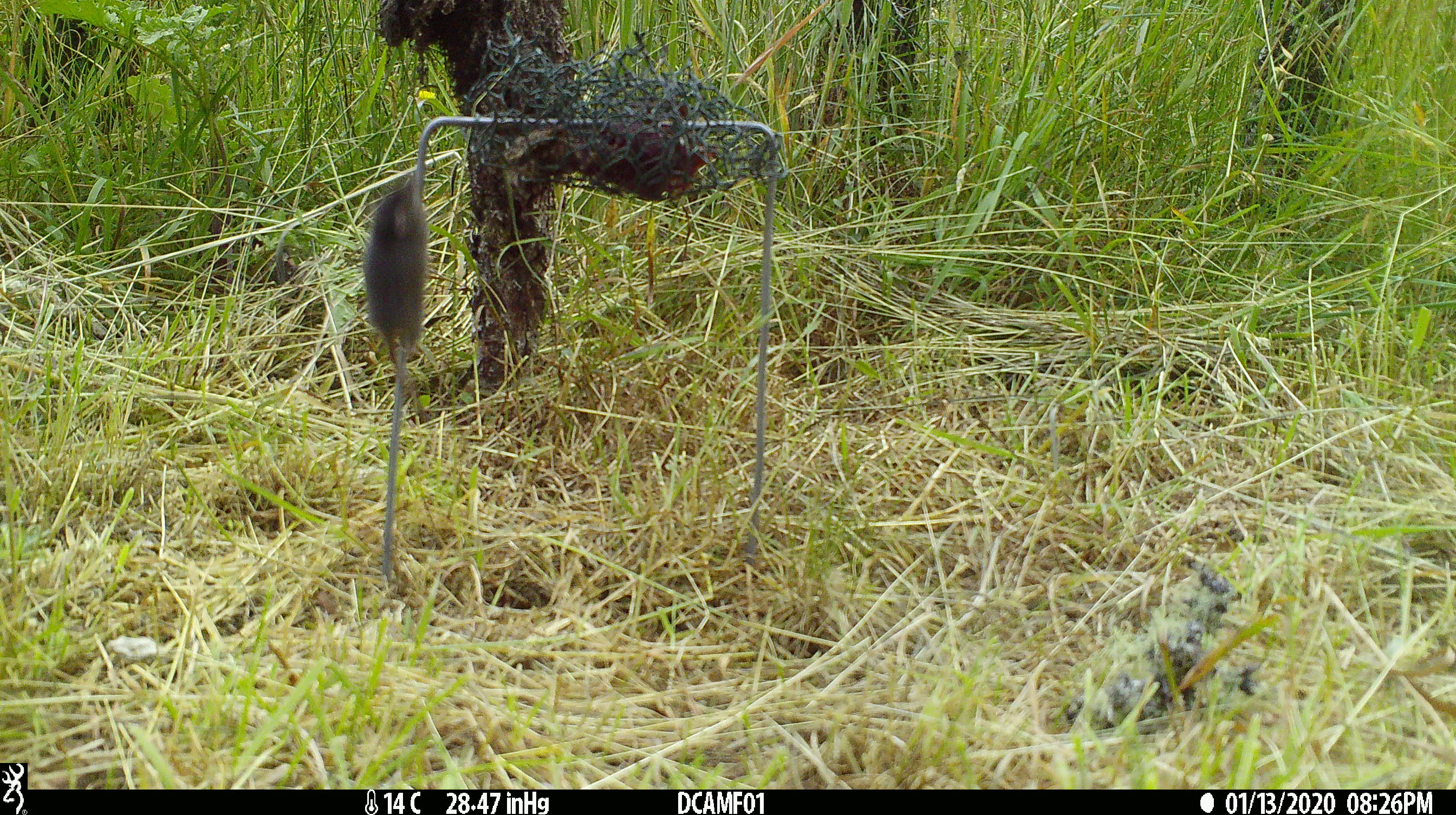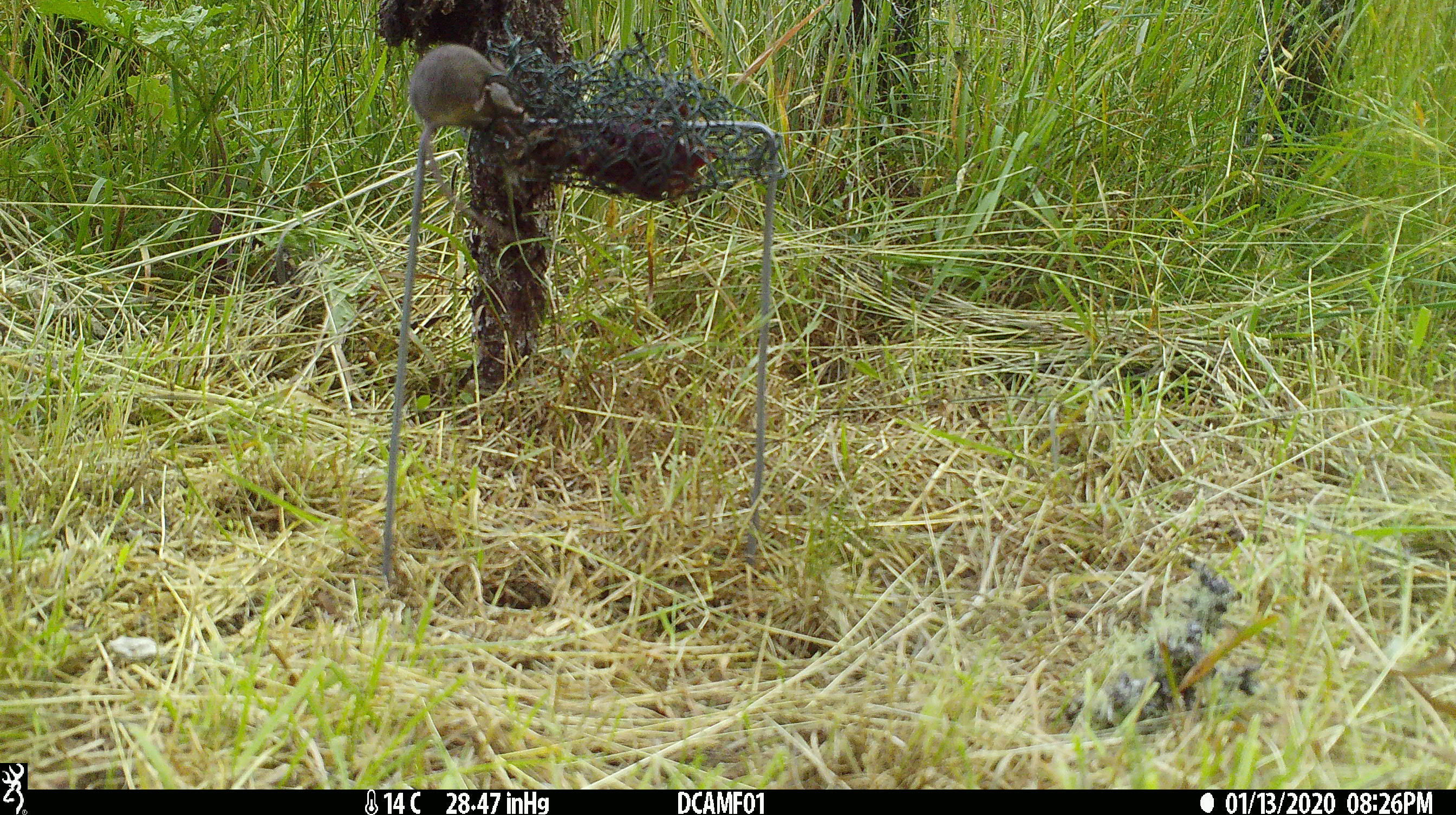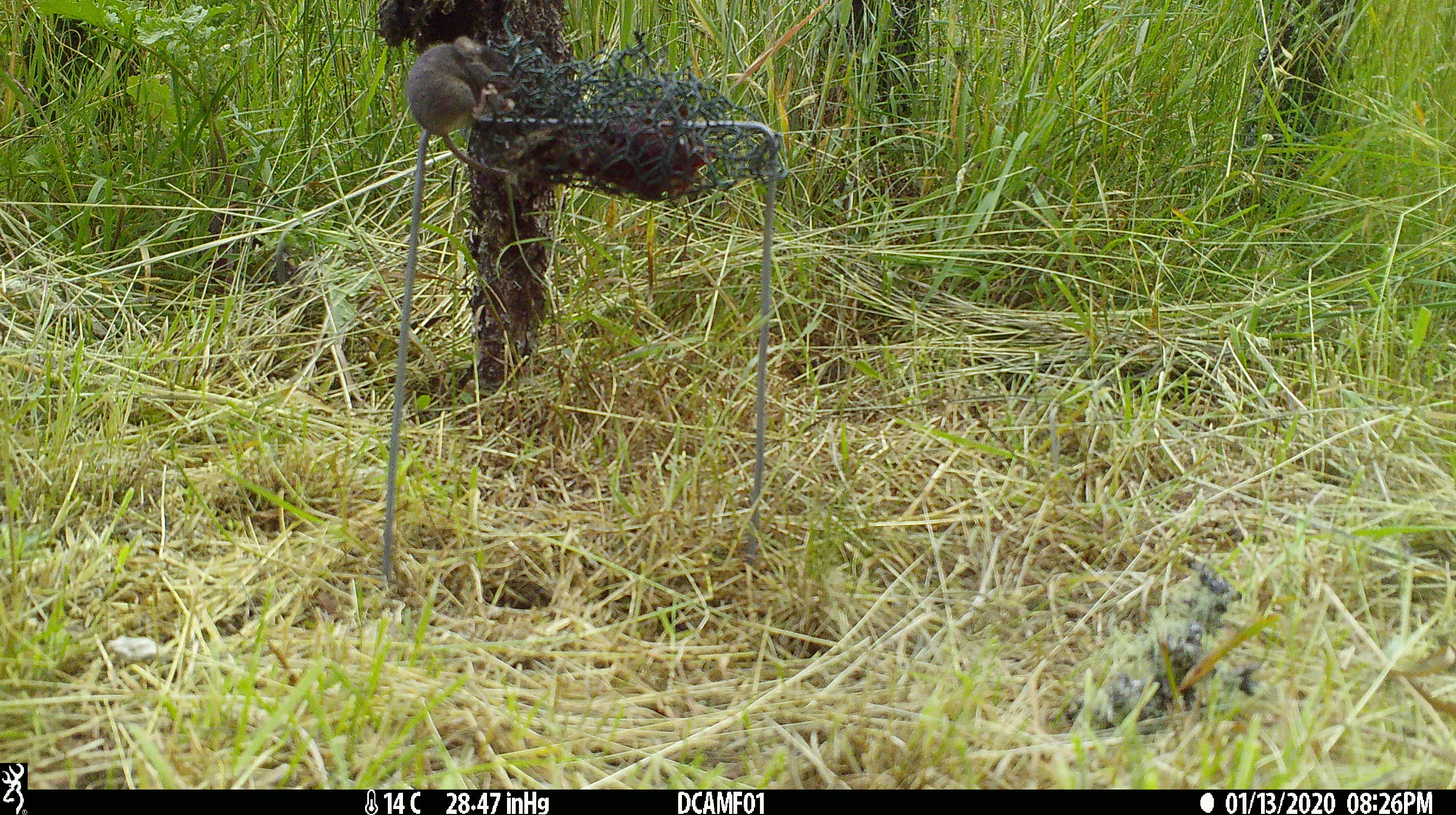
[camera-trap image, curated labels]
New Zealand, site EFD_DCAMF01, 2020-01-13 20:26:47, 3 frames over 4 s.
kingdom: Animalia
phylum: Chordata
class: Mammalia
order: Rodentia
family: Muridae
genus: Mus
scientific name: Mus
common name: mouse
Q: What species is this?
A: Mouse (Mus).